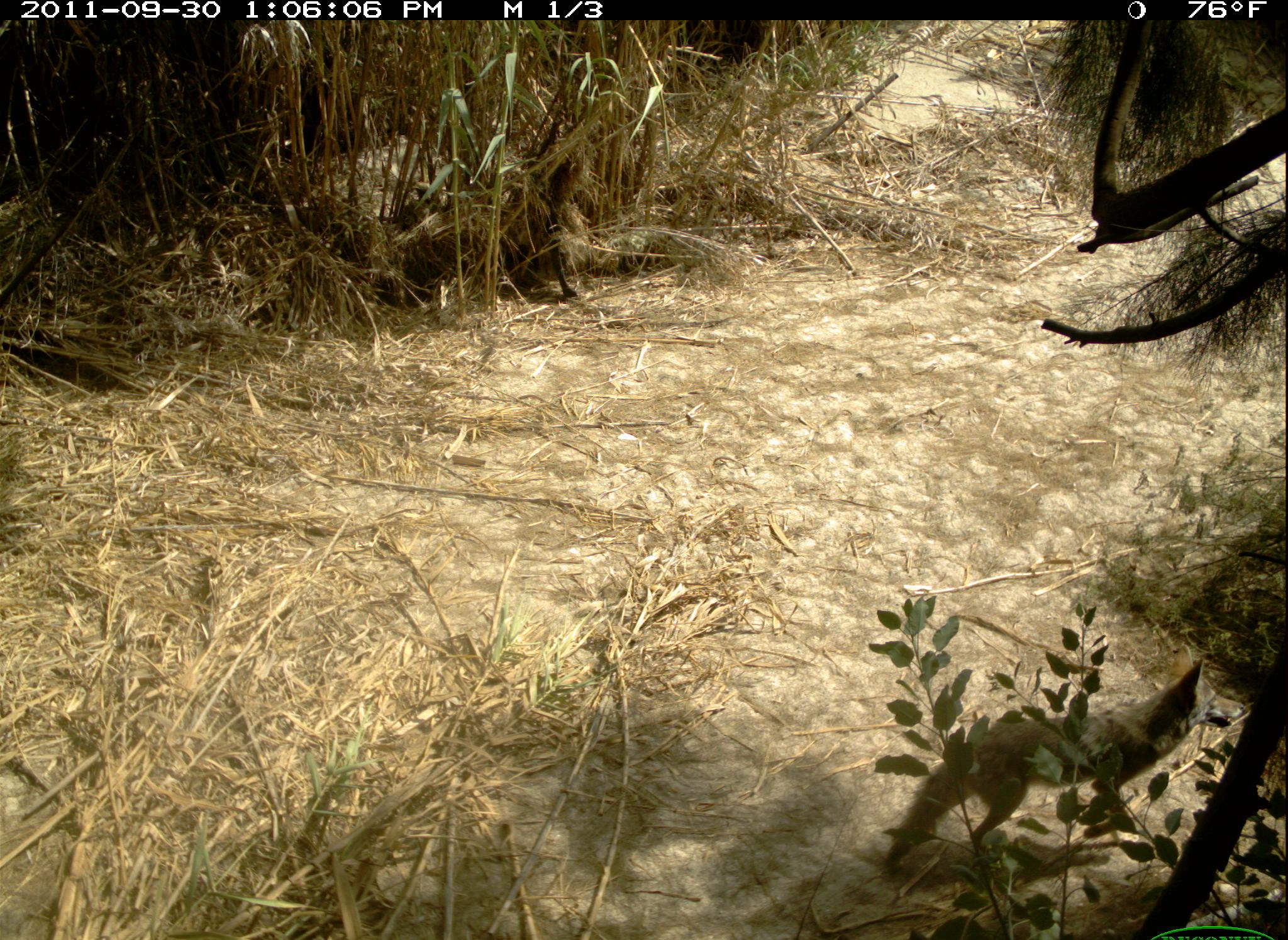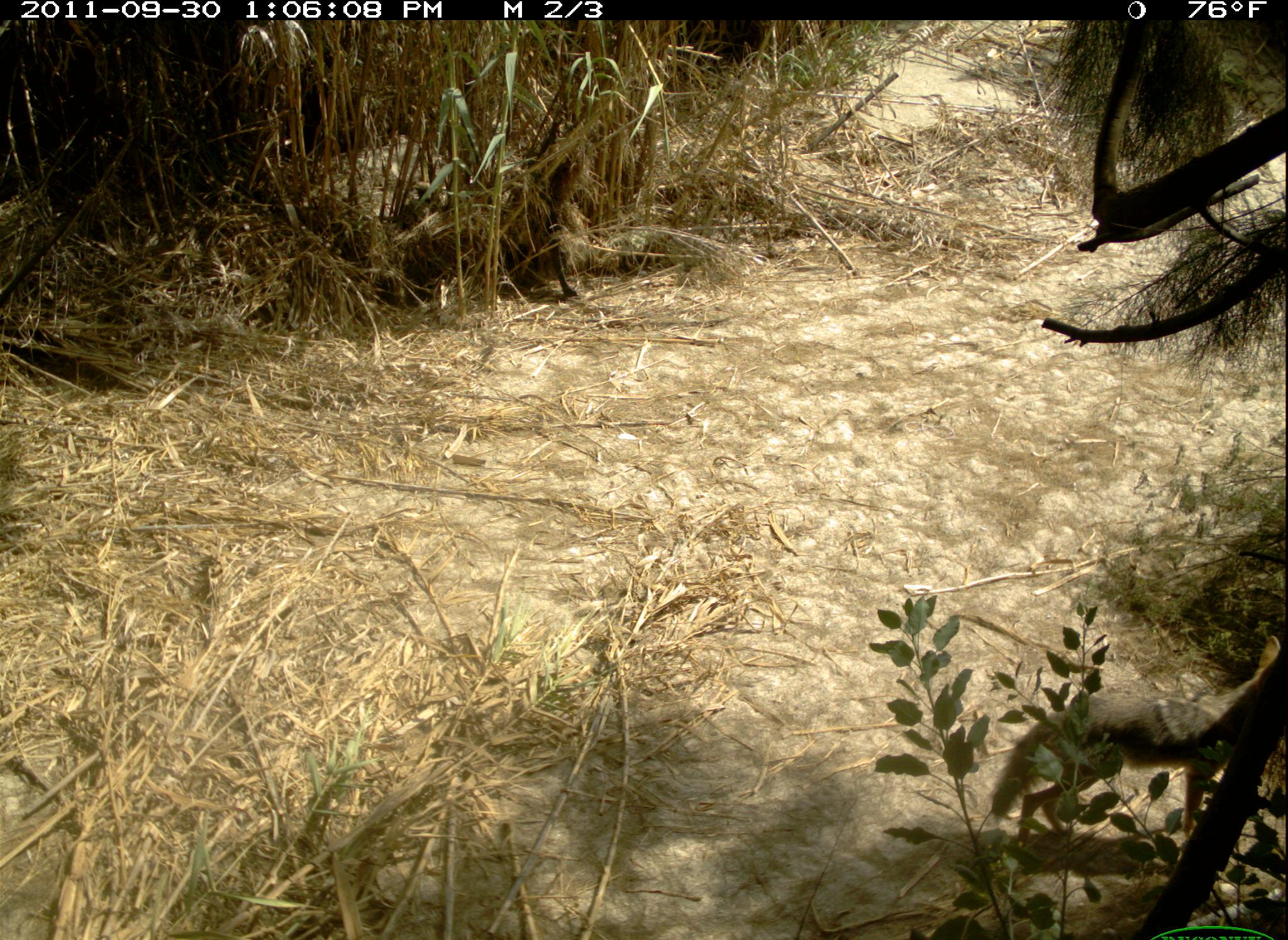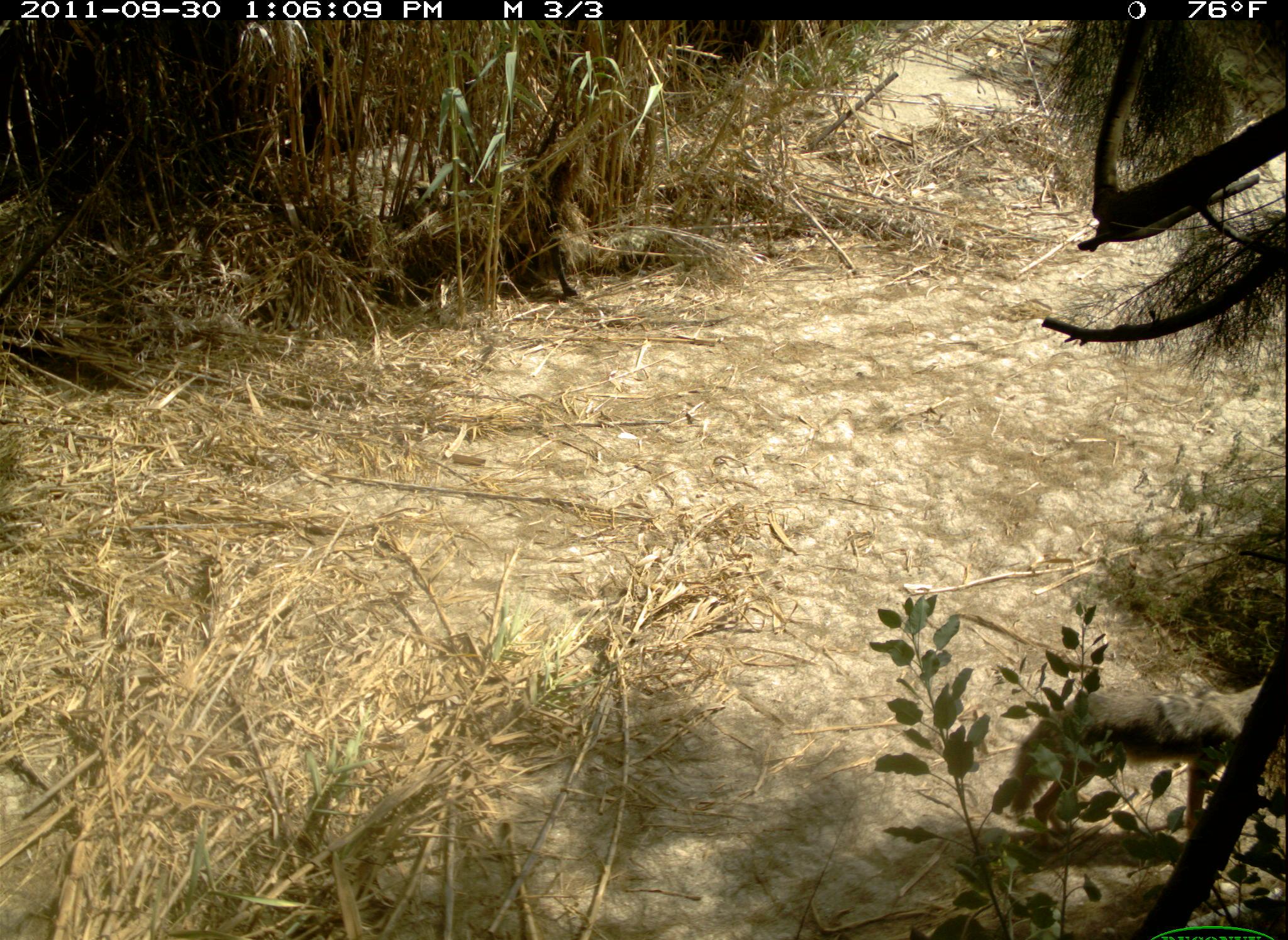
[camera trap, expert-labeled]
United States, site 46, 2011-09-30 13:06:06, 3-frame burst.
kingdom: Animalia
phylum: Chordata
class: Mammalia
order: Carnivora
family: Canidae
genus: Canis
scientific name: Canis latrans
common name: coyote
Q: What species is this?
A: Coyote (Canis latrans).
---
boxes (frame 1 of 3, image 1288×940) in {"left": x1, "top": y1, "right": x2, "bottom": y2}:
coyote: {"left": 863, "top": 652, "right": 1236, "bottom": 876}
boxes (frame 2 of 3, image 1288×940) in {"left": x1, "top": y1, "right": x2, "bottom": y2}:
coyote: {"left": 984, "top": 609, "right": 1286, "bottom": 847}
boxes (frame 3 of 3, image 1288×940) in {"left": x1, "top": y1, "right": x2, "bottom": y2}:
coyote: {"left": 982, "top": 648, "right": 1286, "bottom": 839}